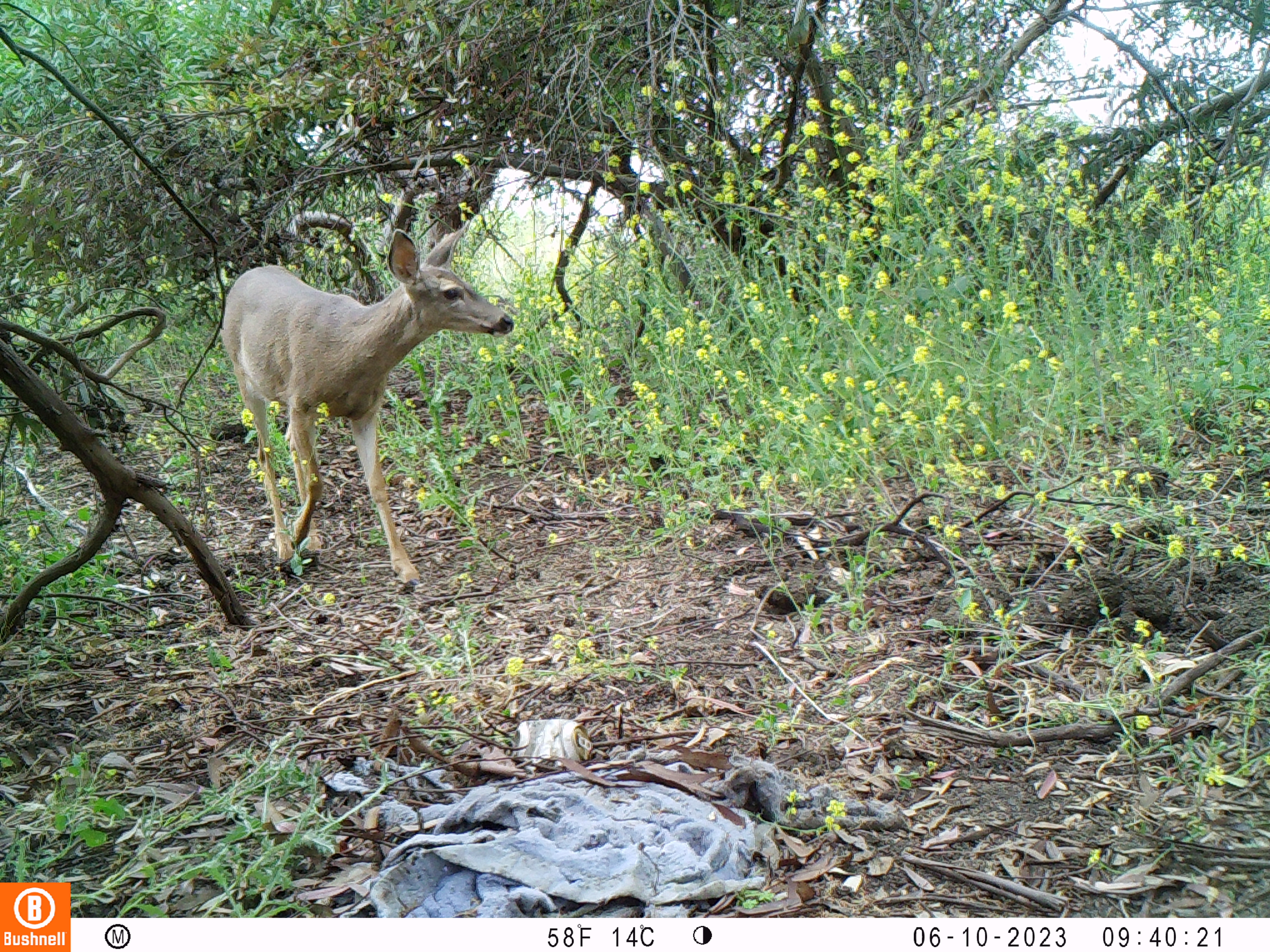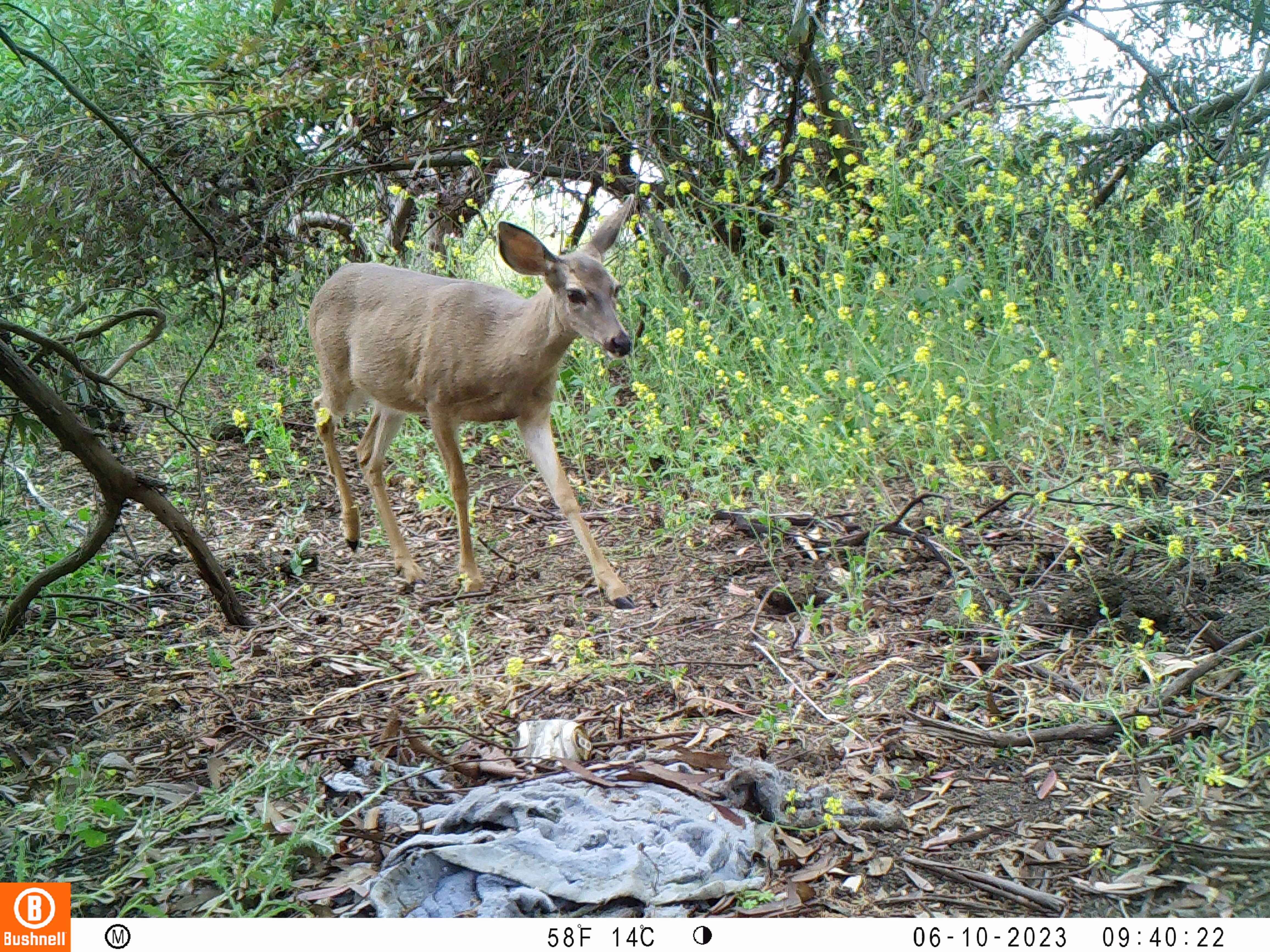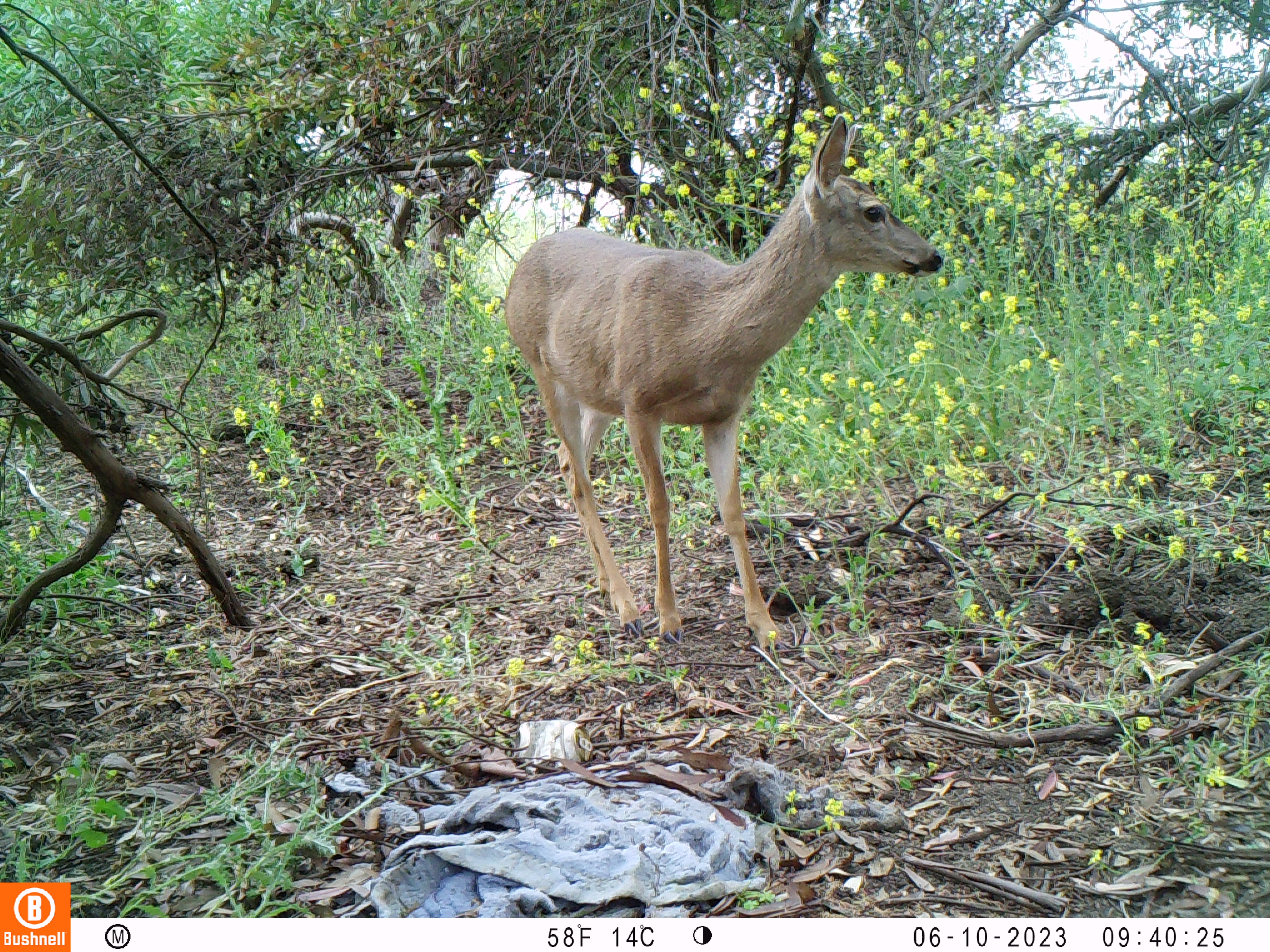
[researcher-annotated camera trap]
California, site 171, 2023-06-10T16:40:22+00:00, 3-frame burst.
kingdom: Animalia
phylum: Chordata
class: Mammalia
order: Artiodactyla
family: Cervidae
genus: Odocoileus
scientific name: Odocoileus hemionus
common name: mule deer